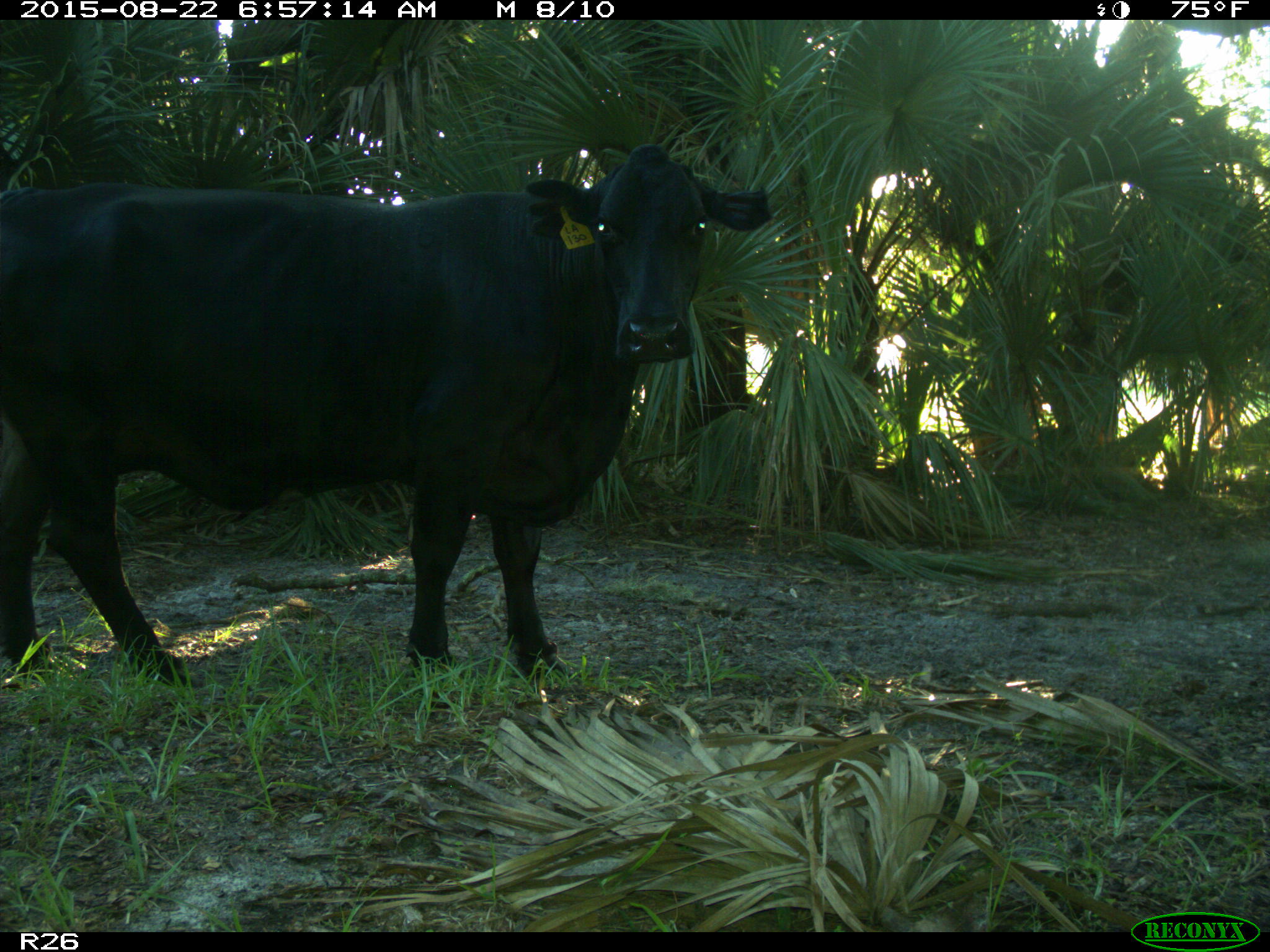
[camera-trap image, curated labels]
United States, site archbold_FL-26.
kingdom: Animalia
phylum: Chordata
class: Mammalia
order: Artiodactyla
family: Bovidae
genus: Bos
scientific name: Bos taurus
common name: domestic cow